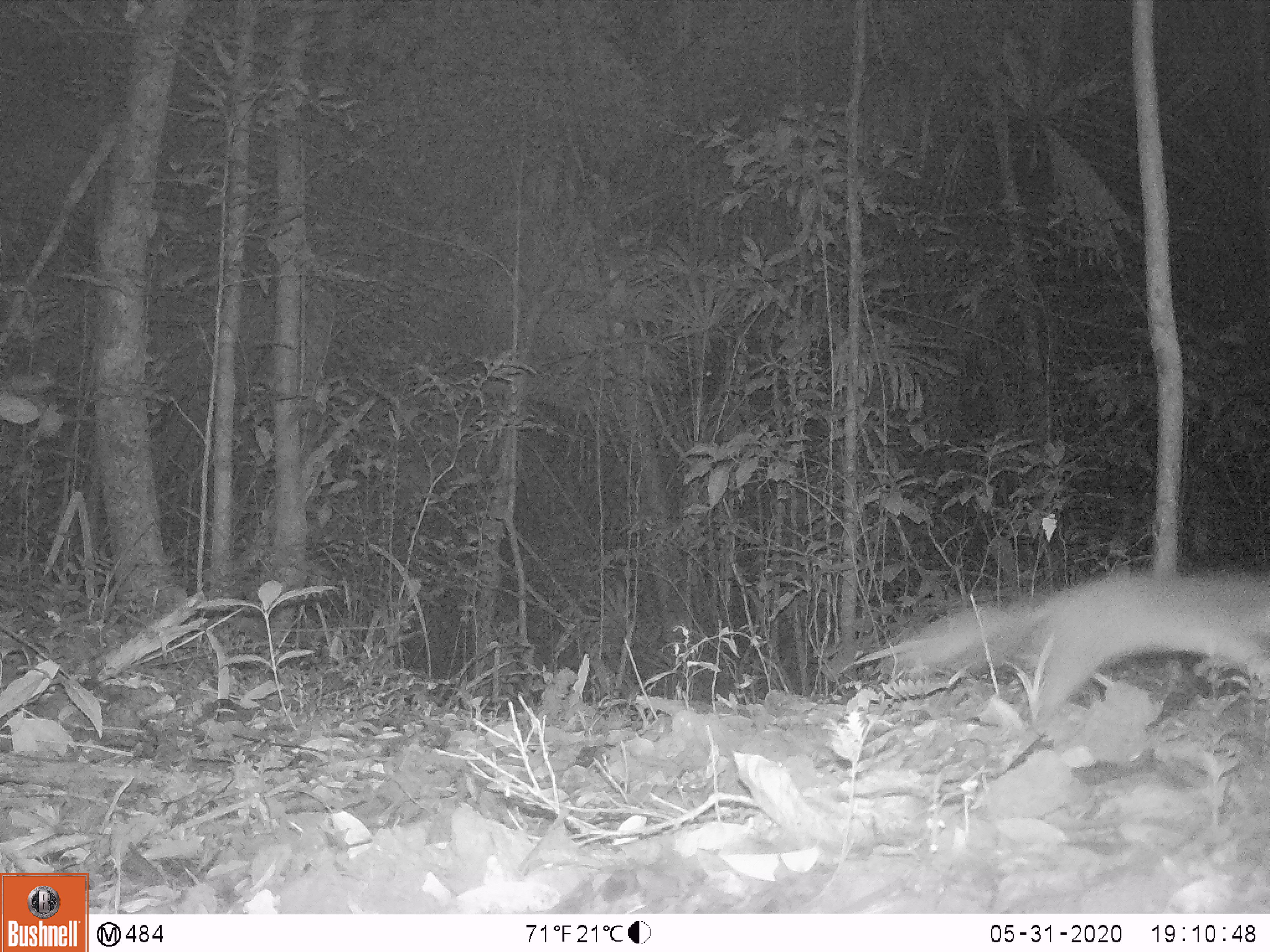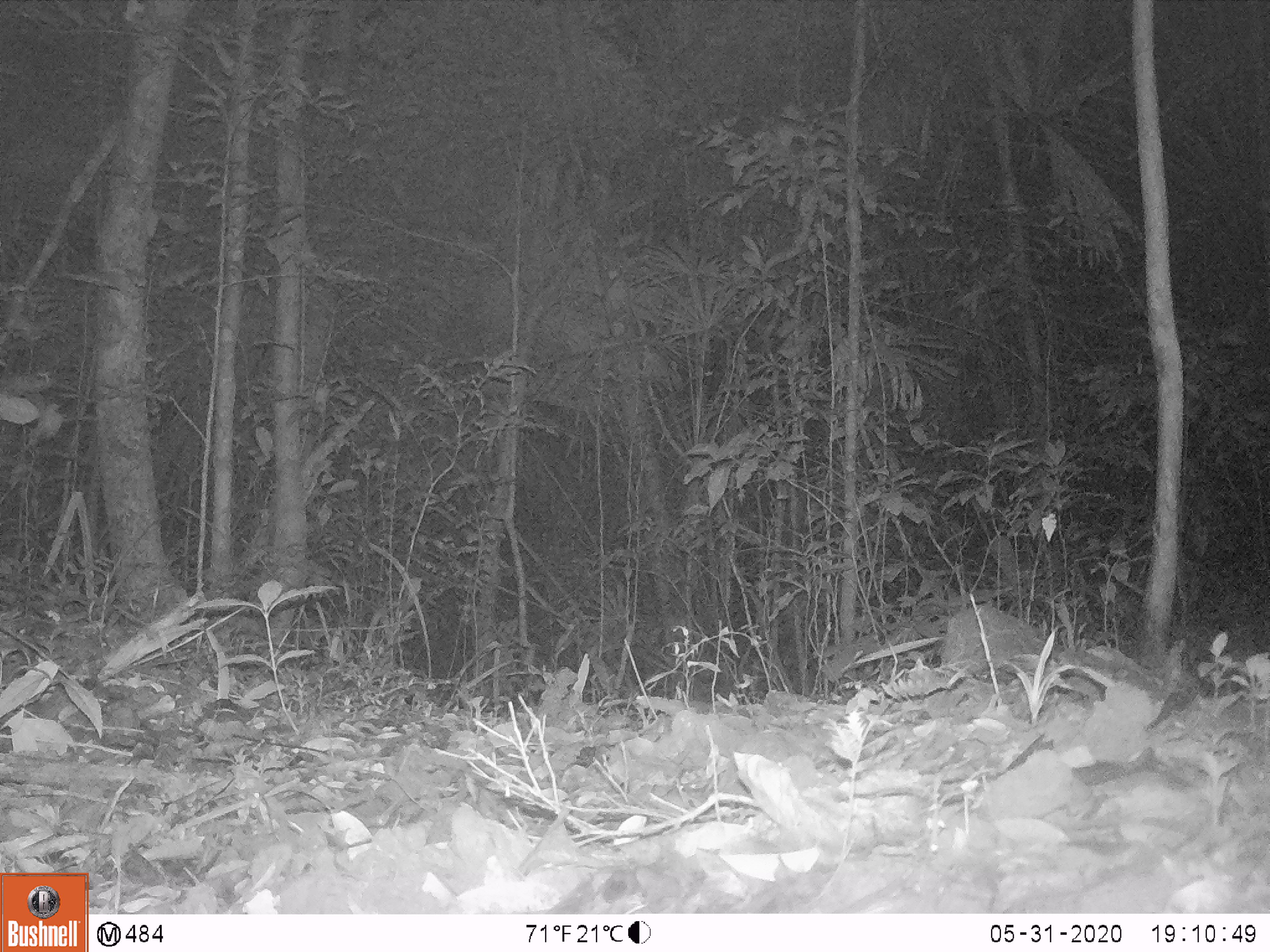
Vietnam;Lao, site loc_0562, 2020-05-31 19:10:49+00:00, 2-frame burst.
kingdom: Animalia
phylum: Chordata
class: Mammalia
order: Carnivora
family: Mustelidae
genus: Melogale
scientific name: Melogale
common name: ferret badger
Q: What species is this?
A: Ferret badger (Melogale).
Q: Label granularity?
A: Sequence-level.